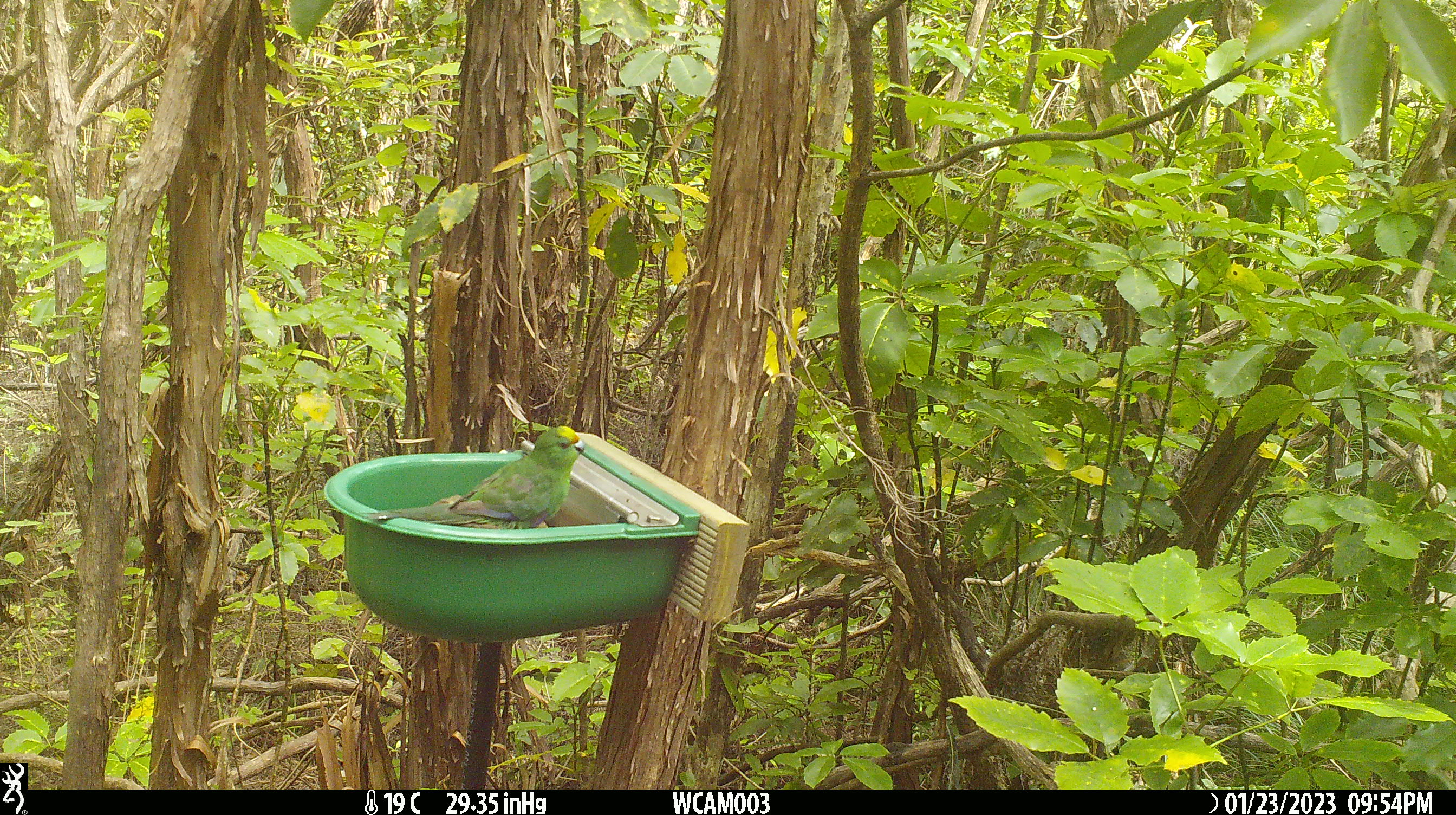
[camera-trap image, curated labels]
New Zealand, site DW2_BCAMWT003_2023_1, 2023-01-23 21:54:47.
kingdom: Animalia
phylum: Chordata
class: Aves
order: Psittaciformes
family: Psittaculidae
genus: Cyanoramphus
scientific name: Cyanoramphus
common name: parakeet